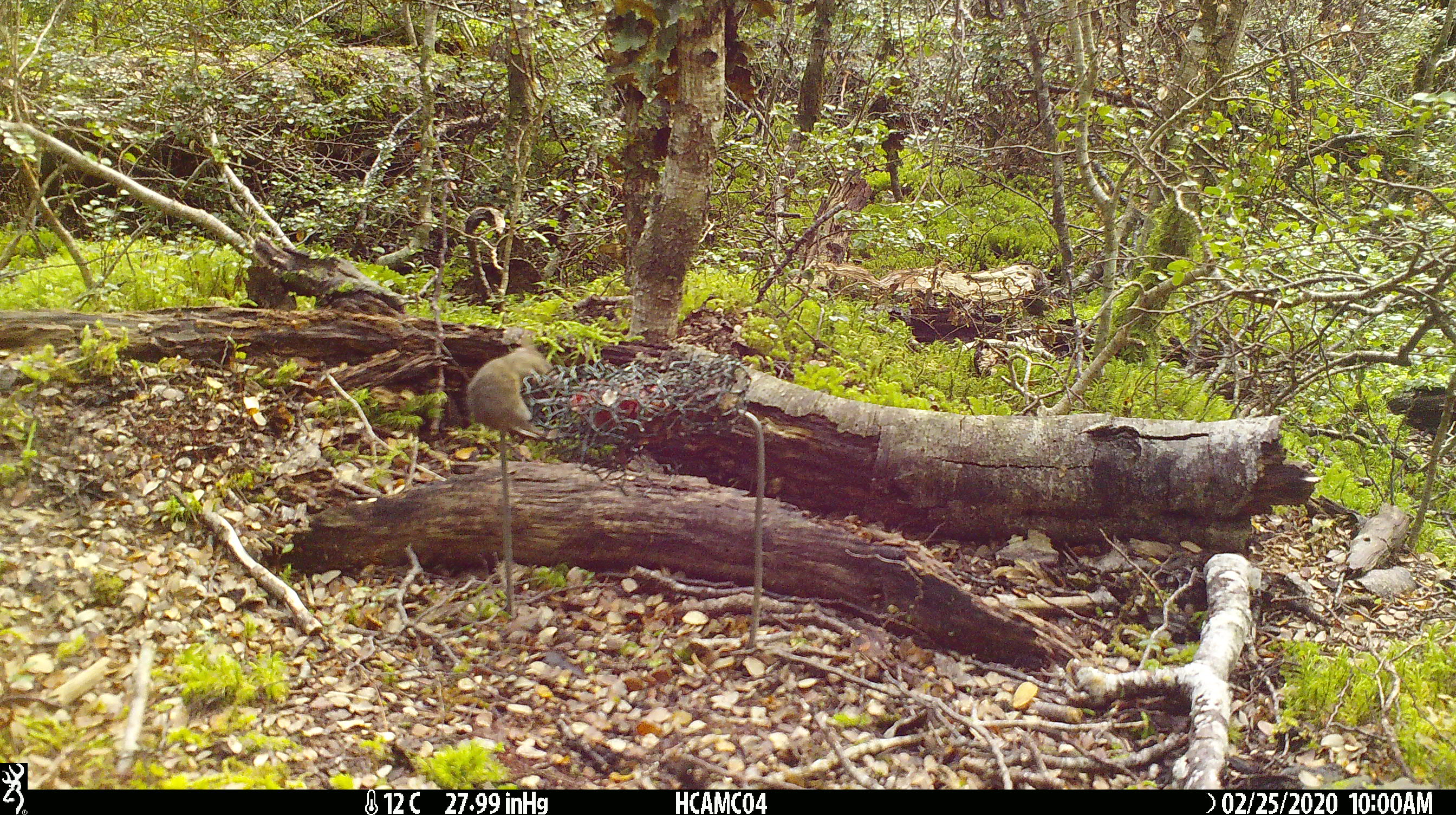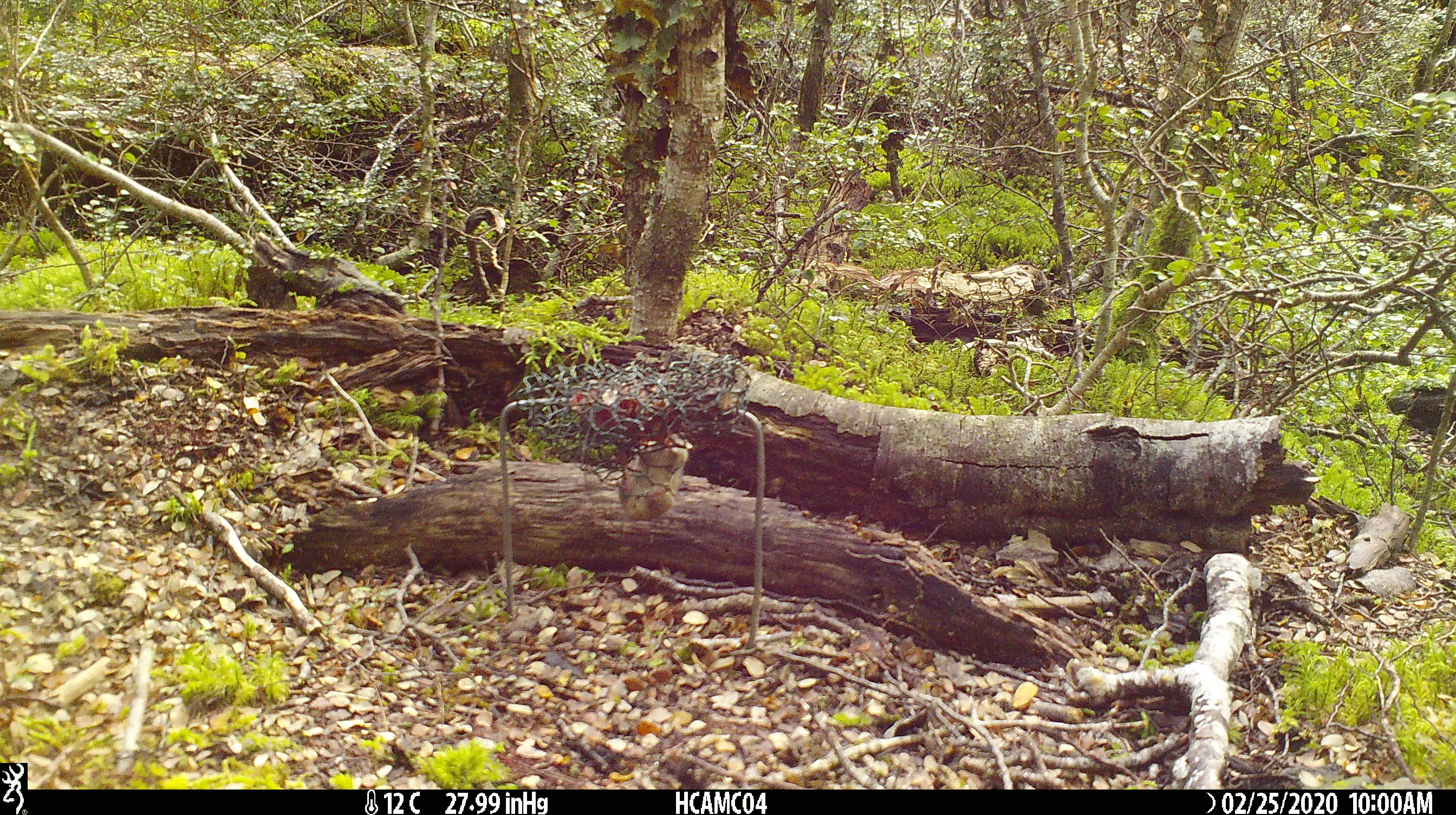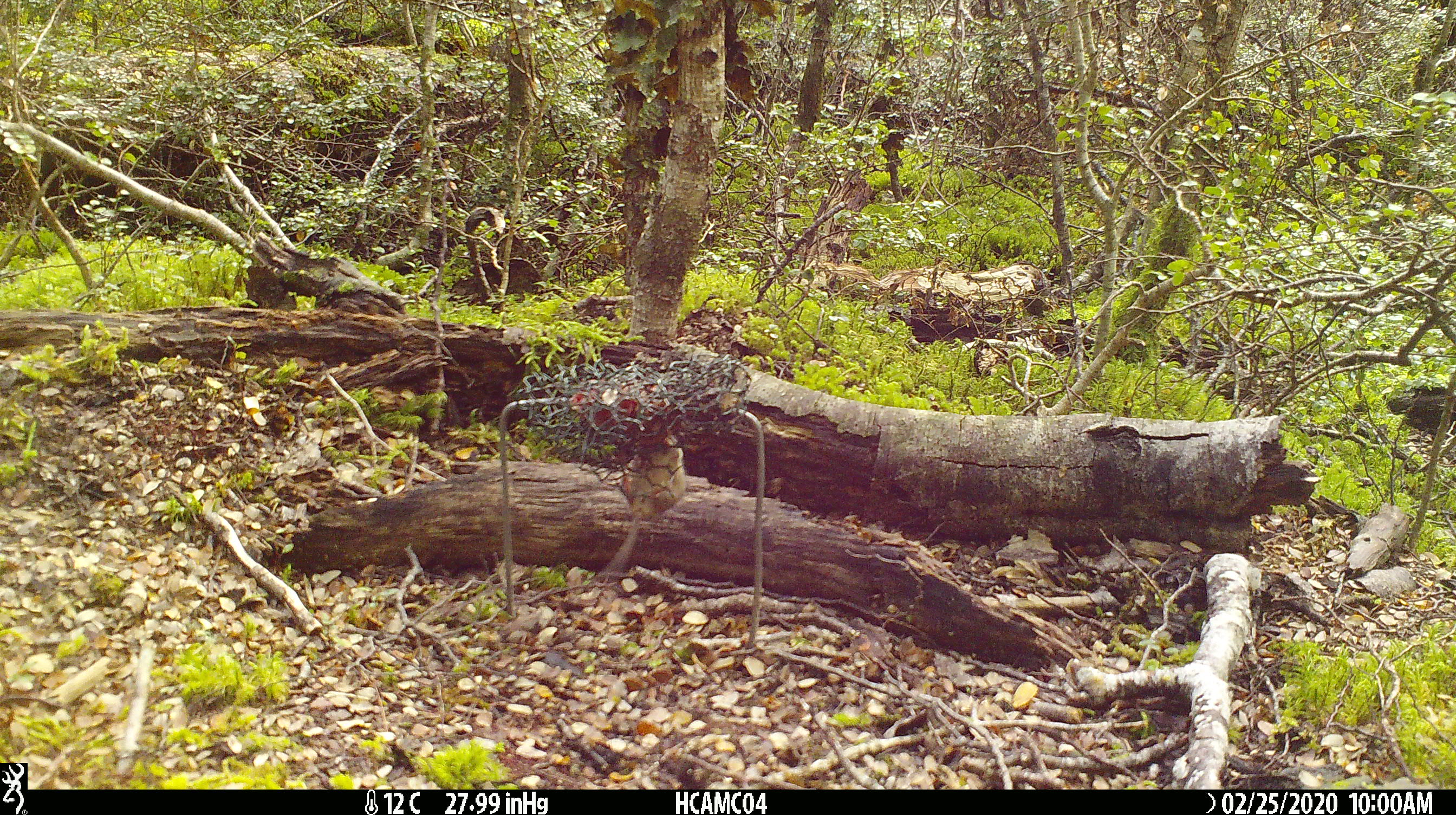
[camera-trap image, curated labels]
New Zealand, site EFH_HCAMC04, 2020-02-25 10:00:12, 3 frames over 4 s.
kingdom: Animalia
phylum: Chordata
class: Mammalia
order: Rodentia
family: Muridae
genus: Mus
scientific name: Mus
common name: mouse